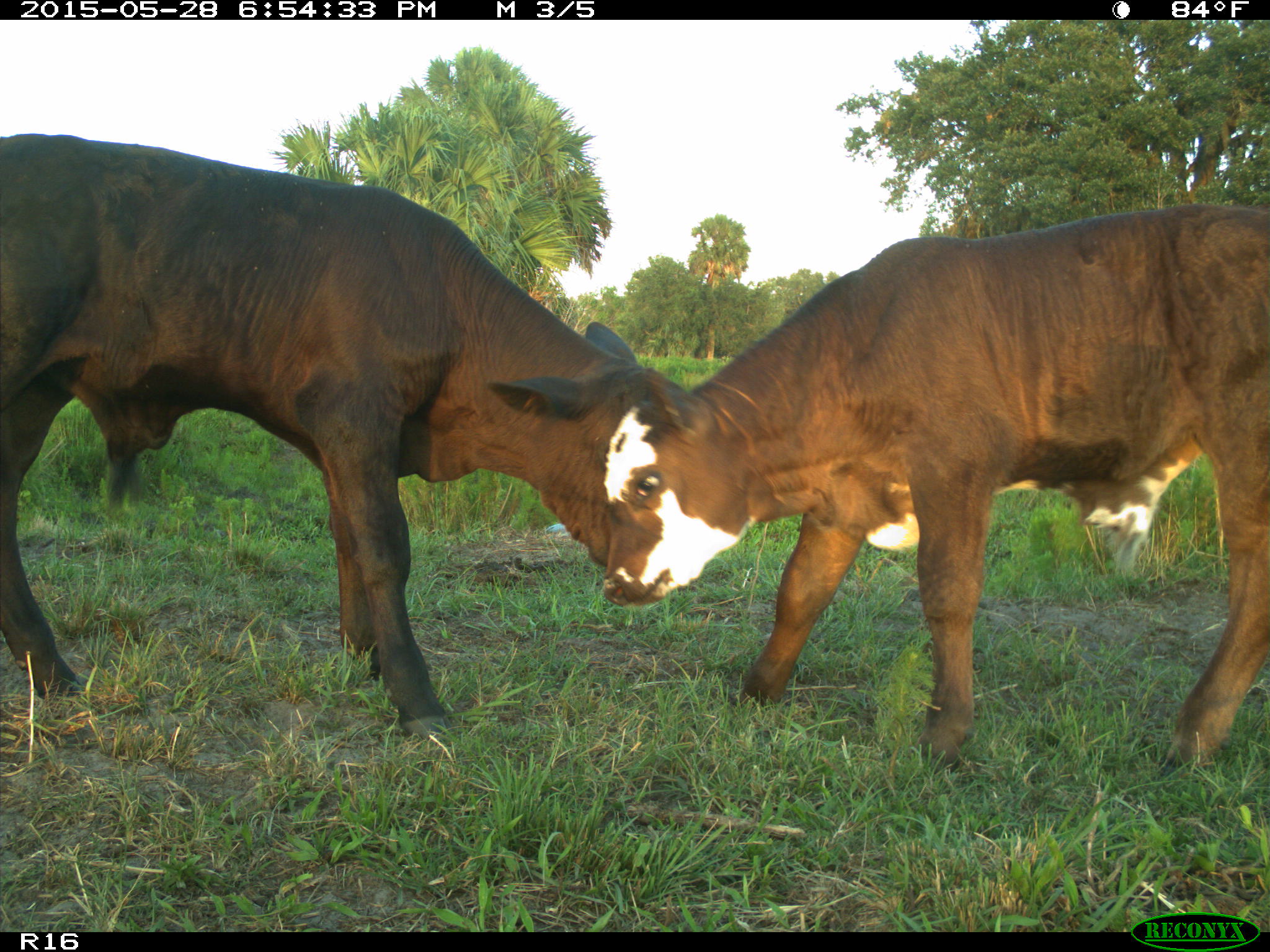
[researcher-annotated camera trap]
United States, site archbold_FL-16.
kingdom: Animalia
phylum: Chordata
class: Mammalia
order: Artiodactyla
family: Bovidae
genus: Bos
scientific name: Bos taurus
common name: domestic cow